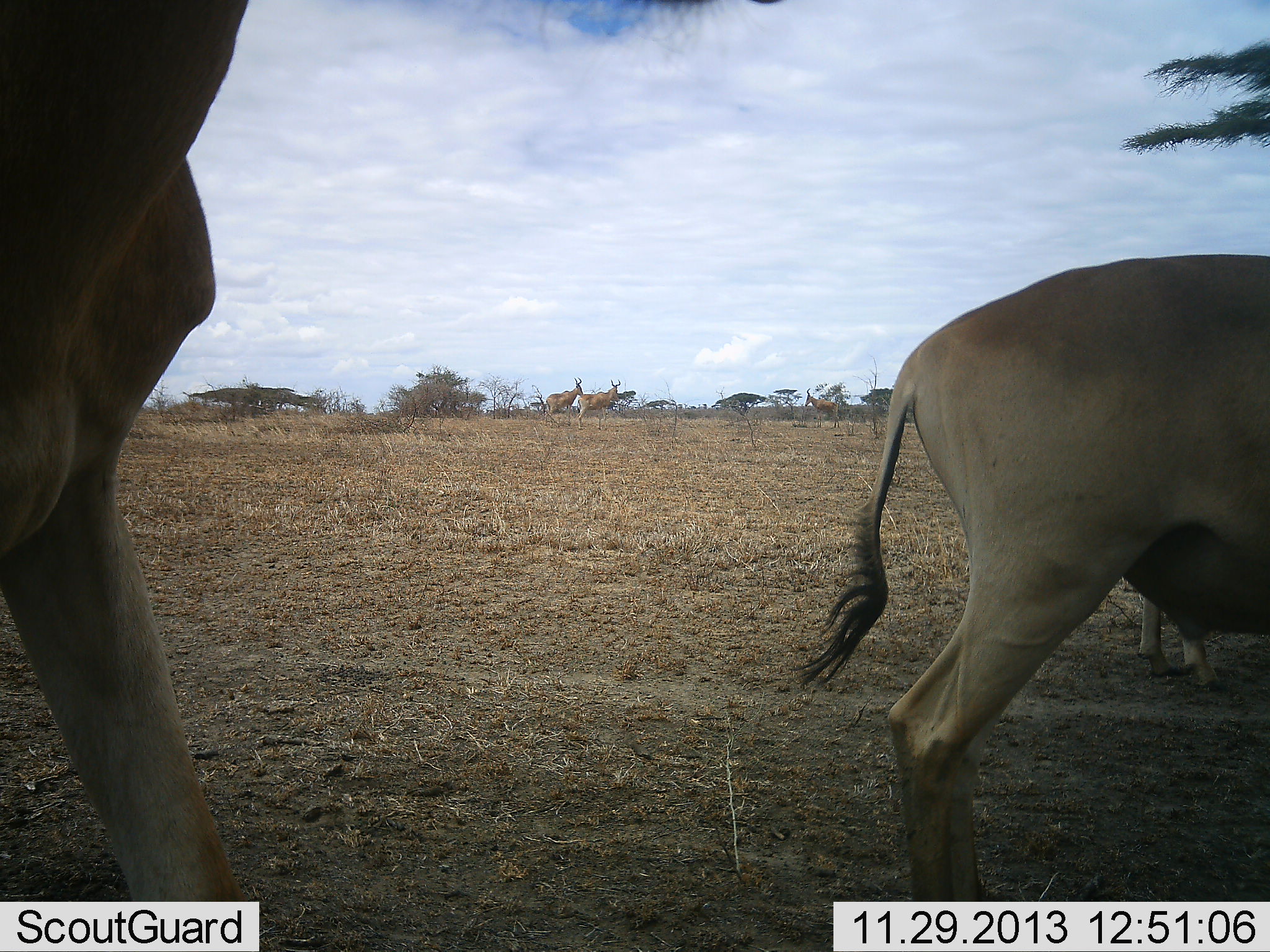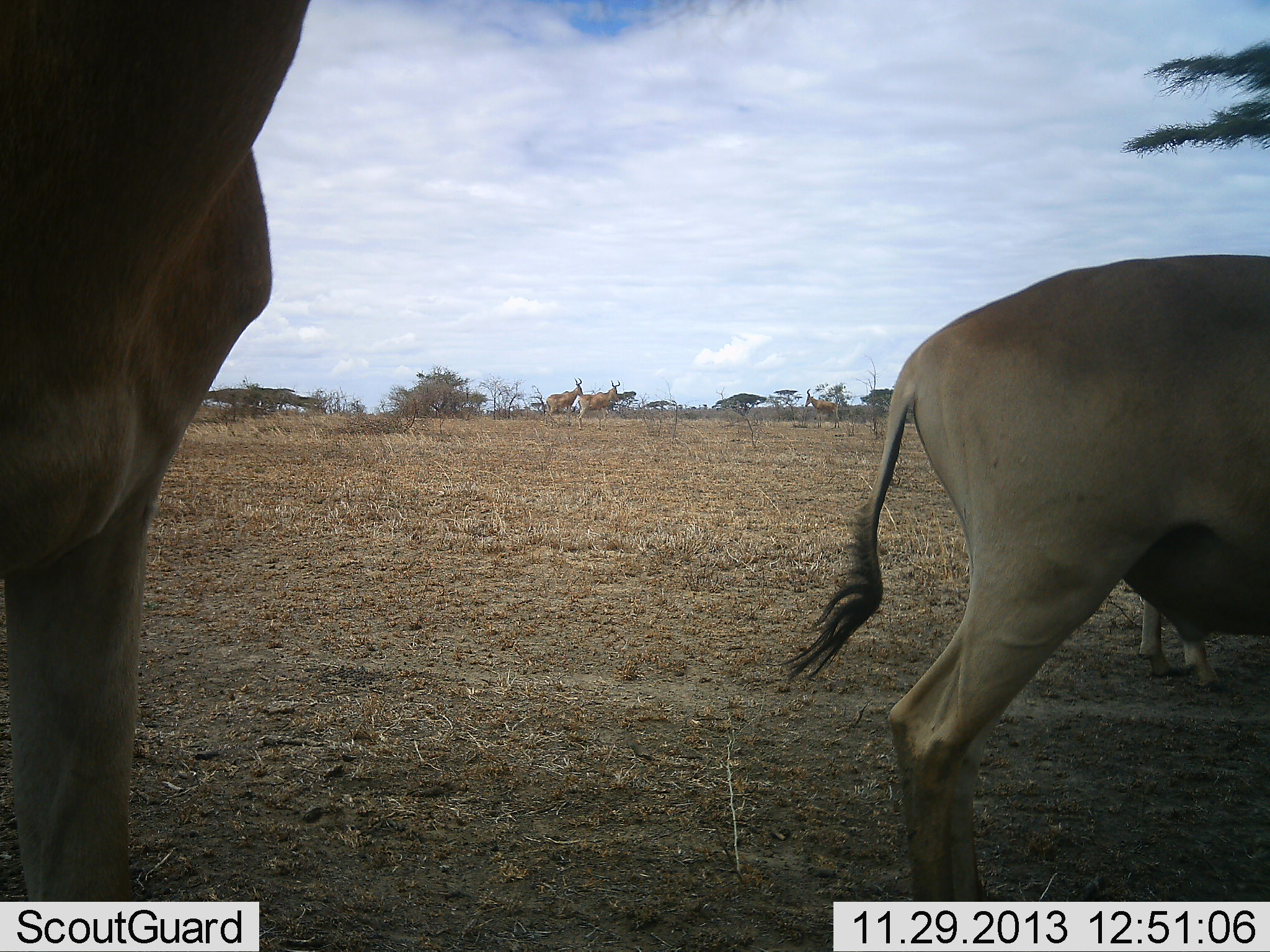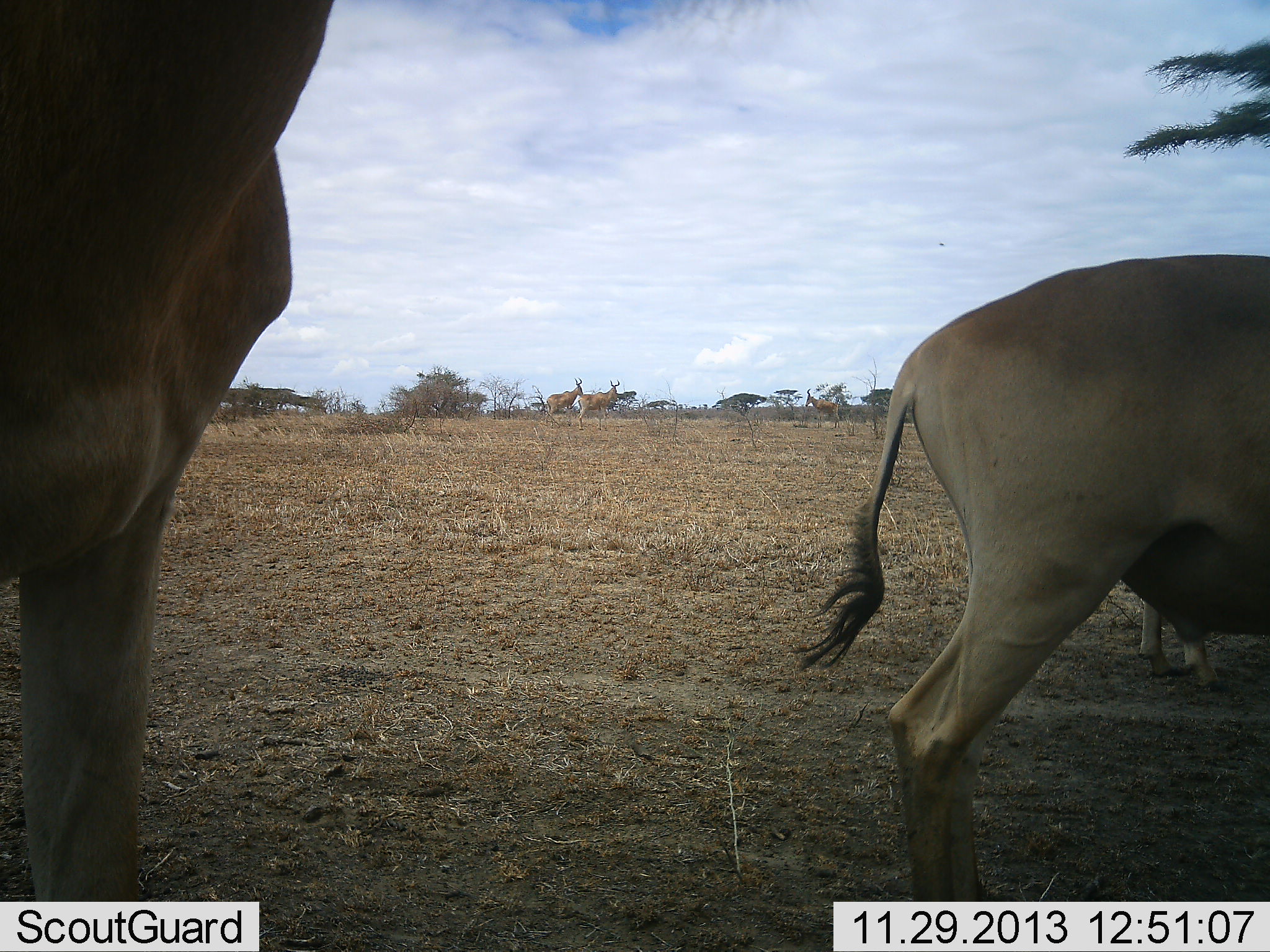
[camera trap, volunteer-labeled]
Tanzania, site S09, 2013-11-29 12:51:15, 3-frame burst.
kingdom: Animalia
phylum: Chordata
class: Mammalia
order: Artiodactyla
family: Bovidae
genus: Alcelaphus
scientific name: Alcelaphus buselaphus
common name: hartebeest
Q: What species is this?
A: Hartebeest (Alcelaphus buselaphus).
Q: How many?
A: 3.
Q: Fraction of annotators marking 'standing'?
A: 91%.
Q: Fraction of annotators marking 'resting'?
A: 9%.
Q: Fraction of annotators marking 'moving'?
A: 0%.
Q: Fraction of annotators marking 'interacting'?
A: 0%.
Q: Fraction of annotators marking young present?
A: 0%.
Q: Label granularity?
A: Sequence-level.